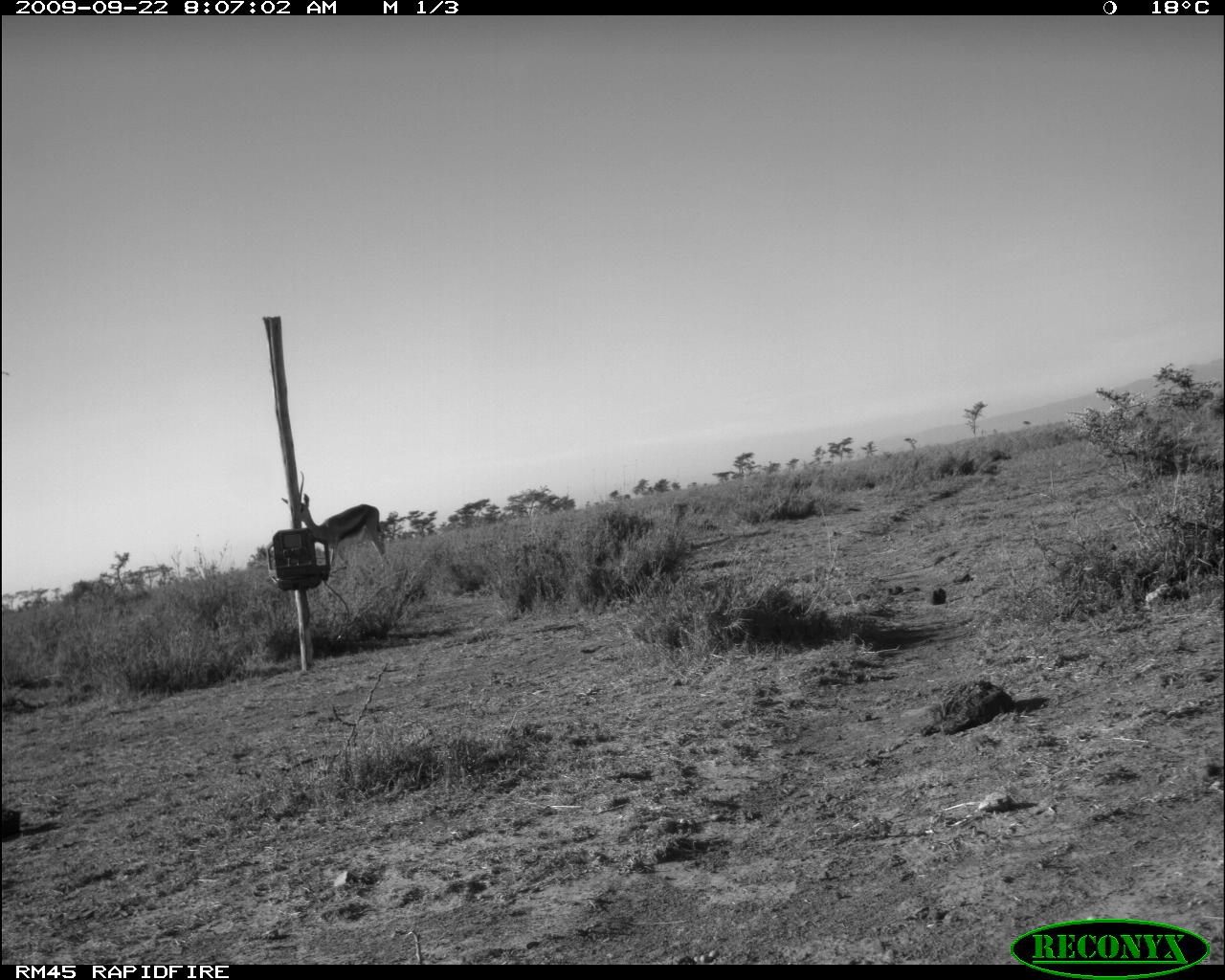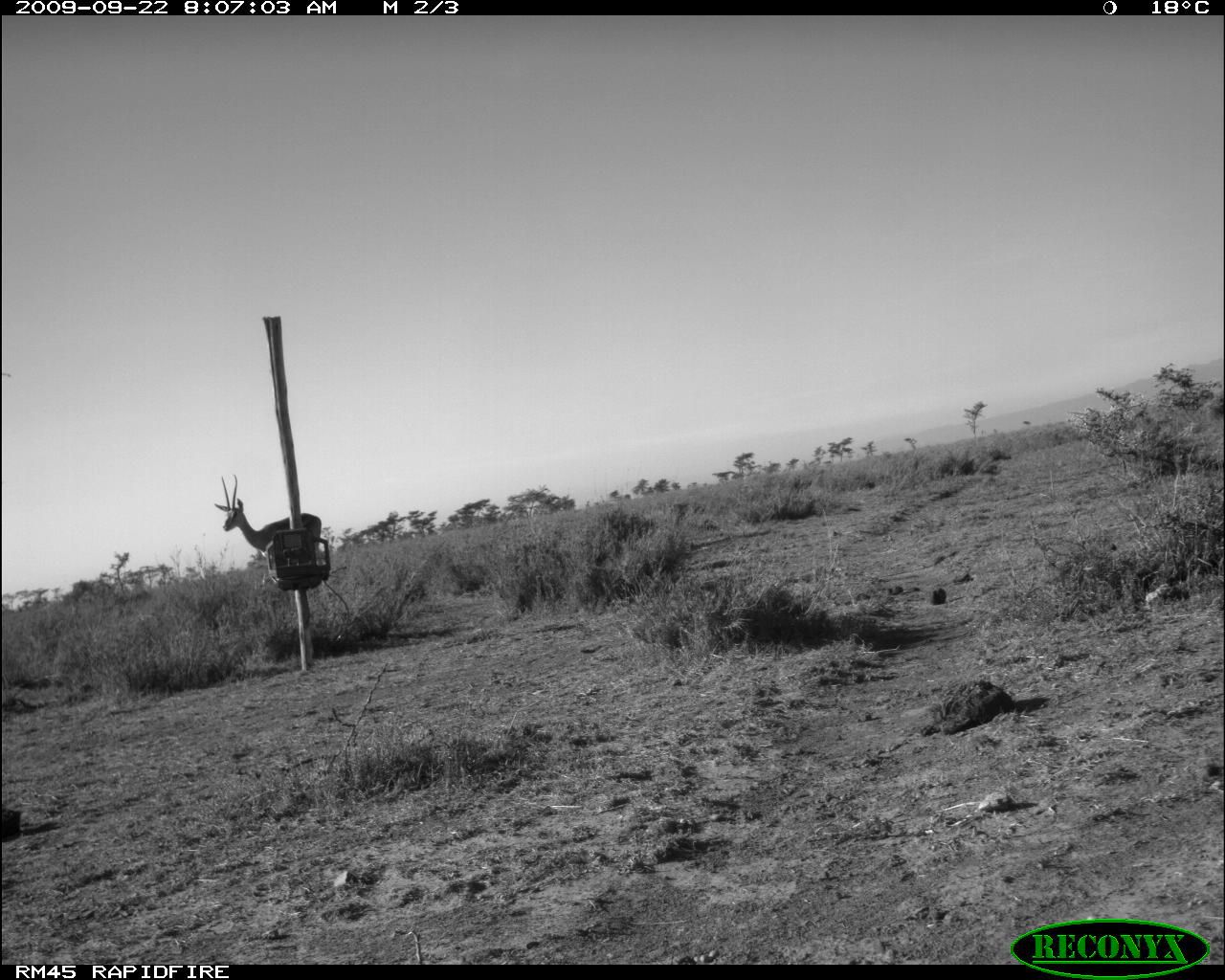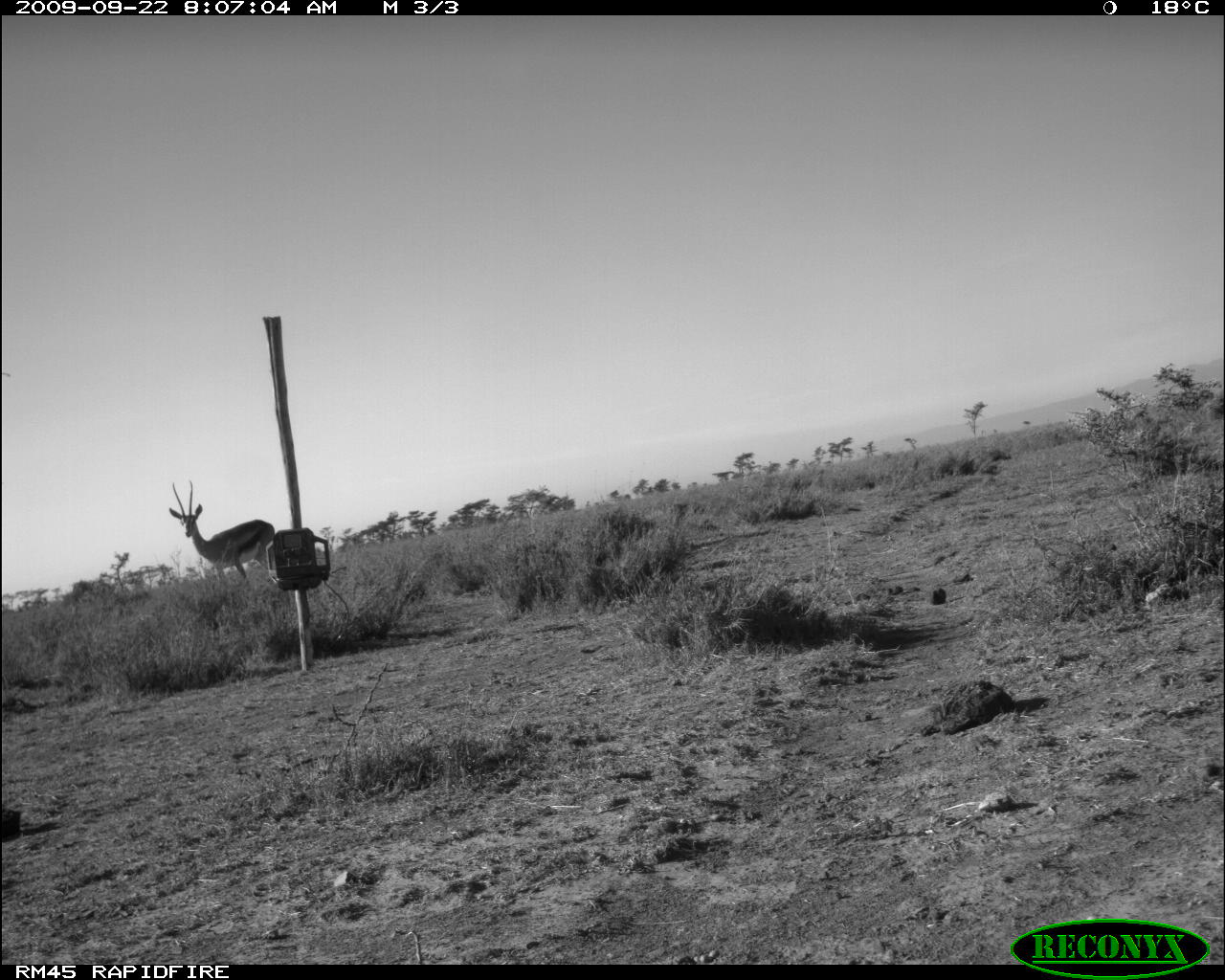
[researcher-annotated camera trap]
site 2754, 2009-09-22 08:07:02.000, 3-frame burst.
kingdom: Animalia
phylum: Chordata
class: Mammalia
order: Artiodactyla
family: Bovidae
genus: Nanger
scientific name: Nanger granti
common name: grant's gazelle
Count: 1.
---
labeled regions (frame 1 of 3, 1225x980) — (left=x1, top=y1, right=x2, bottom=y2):
nanger granti: (left=281, top=492, right=391, bottom=572)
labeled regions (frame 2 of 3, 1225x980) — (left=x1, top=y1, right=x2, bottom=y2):
nanger granti: (left=213, top=474, right=323, bottom=566)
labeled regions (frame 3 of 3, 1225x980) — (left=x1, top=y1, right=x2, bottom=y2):
nanger granti: (left=168, top=480, right=277, bottom=588)